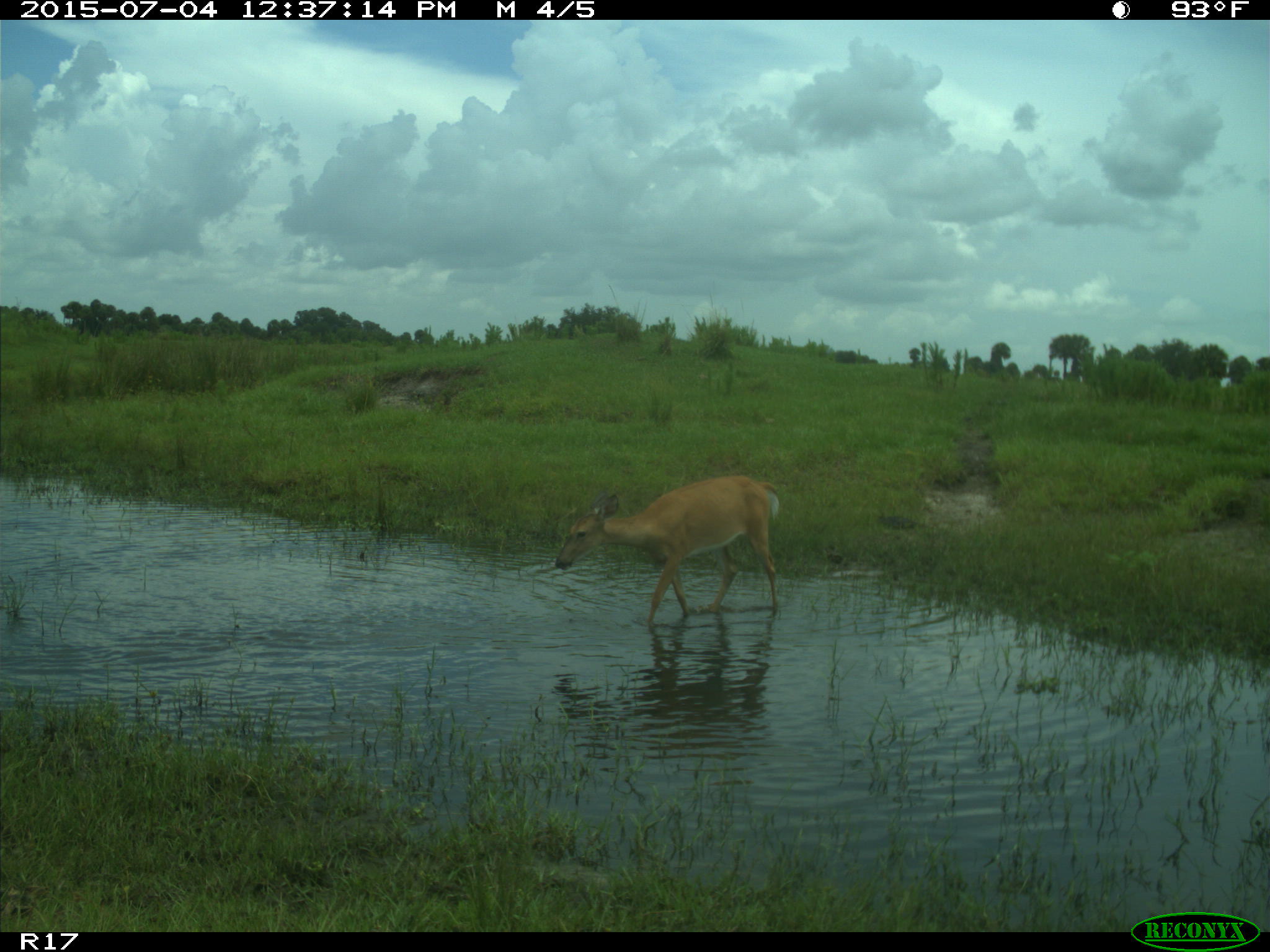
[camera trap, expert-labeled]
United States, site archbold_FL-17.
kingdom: Animalia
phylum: Chordata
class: Mammalia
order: Artiodactyla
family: Cervidae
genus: Odocoileus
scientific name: Odocoileus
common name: deer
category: unidentified deer